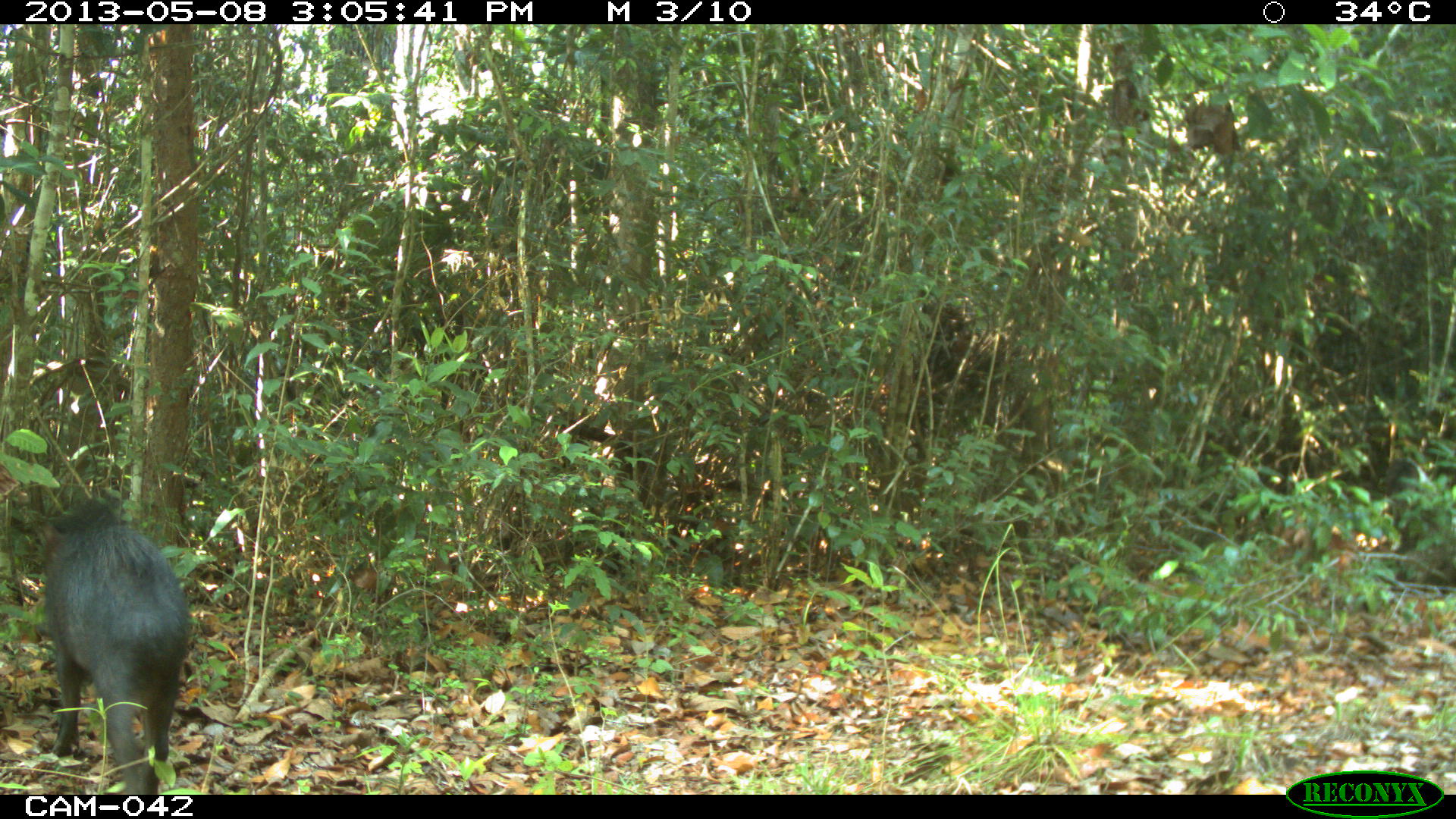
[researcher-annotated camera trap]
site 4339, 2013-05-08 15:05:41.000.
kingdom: Animalia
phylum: Chordata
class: Mammalia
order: Artiodactyla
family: Tayassuidae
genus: Tayassu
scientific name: Tayassu pecari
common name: white-lipped peccary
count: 32